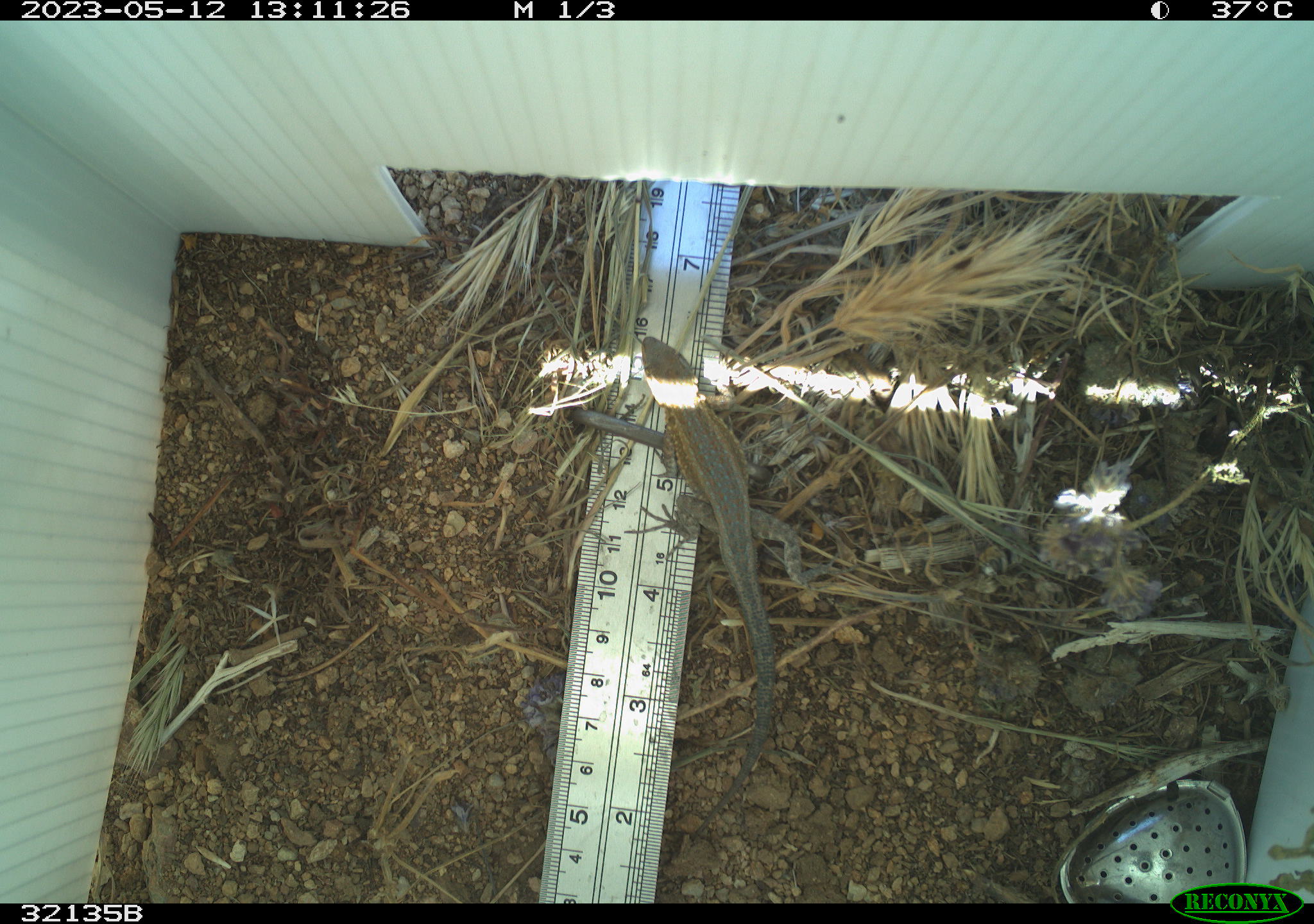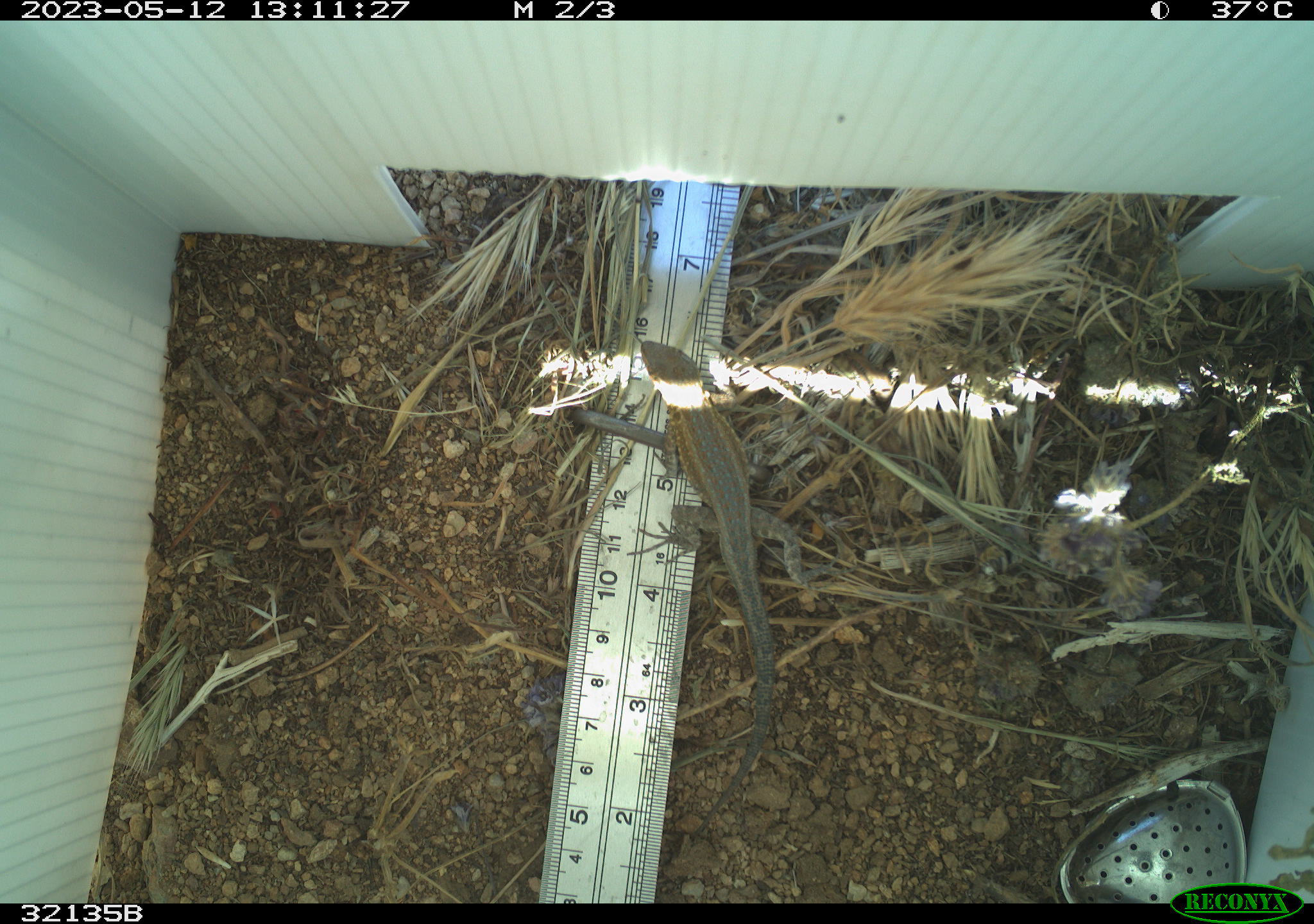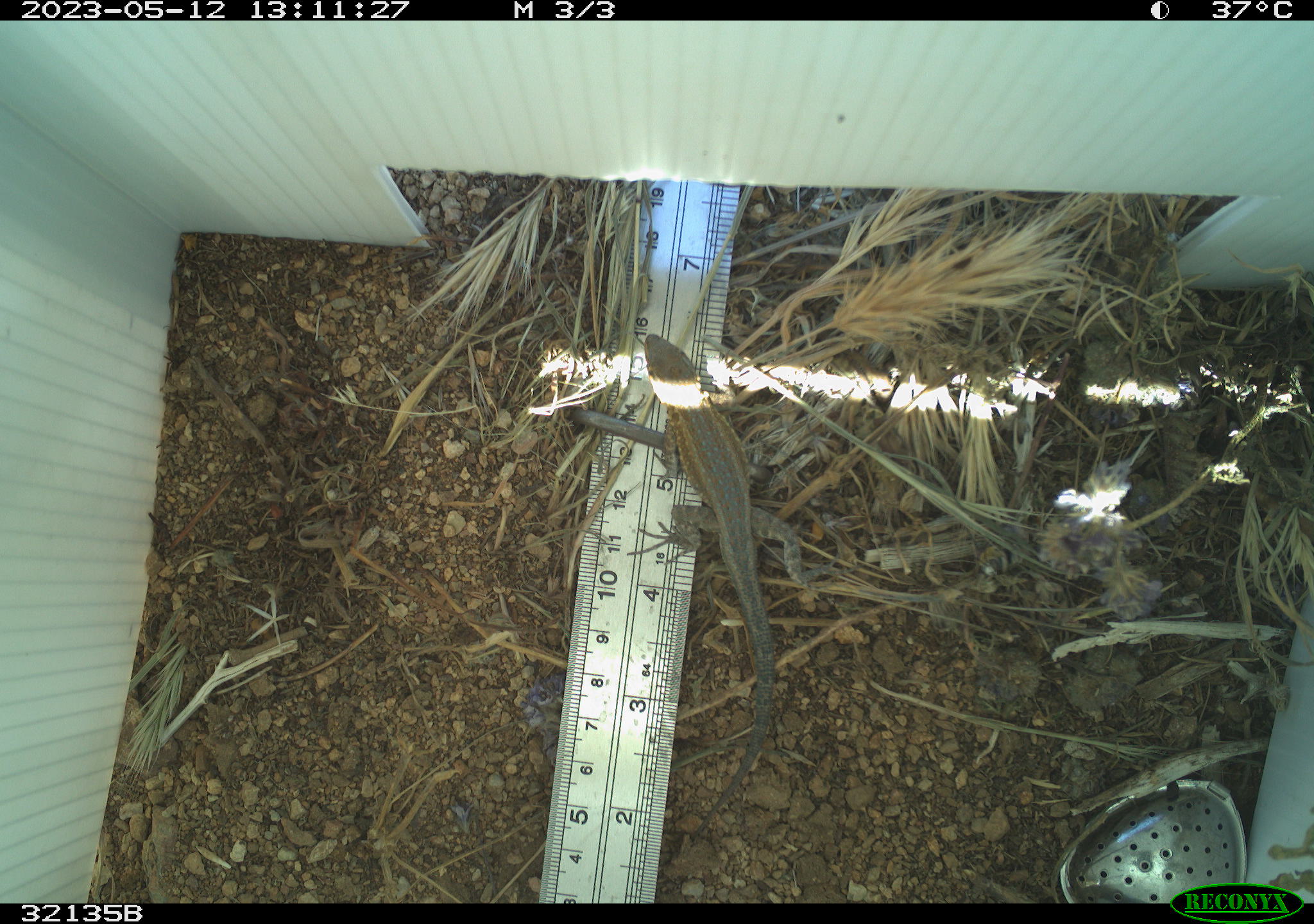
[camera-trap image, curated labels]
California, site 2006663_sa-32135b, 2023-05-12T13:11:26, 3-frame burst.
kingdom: Animalia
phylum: Chordata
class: Reptilia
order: Squamata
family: Phrynosomatidae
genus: Uta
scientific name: Uta stansburiana elegans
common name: western side-blotched lizard